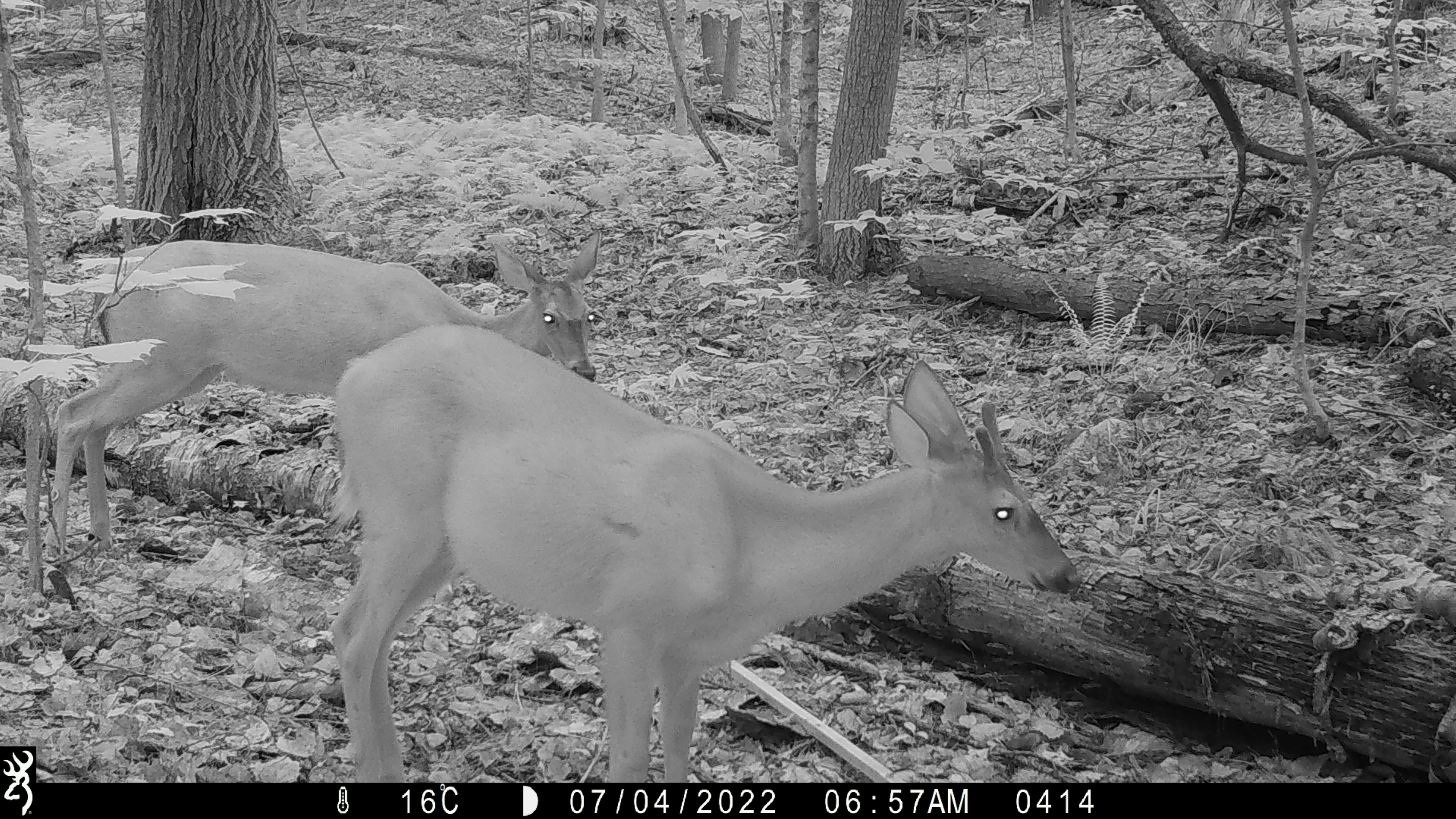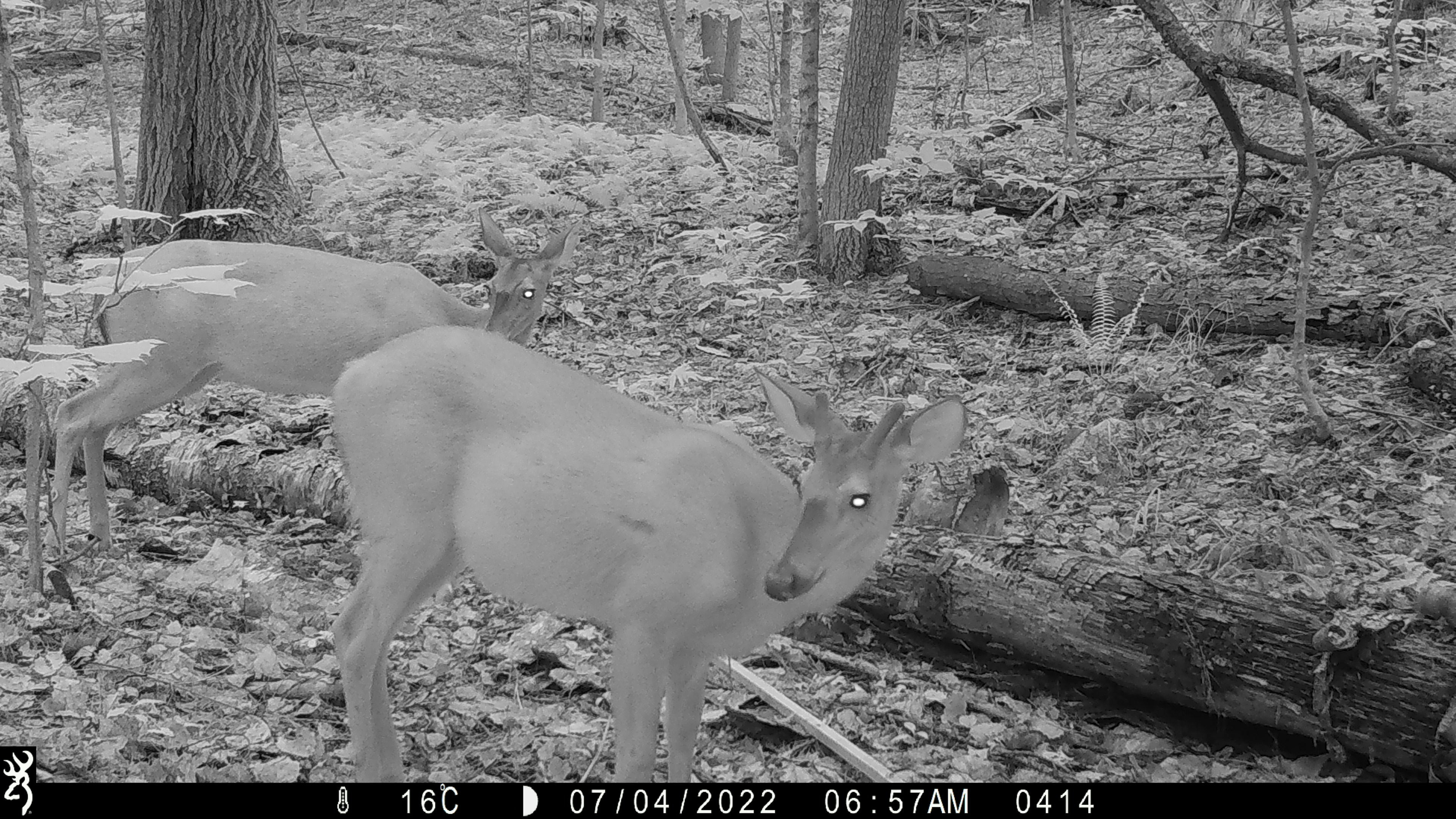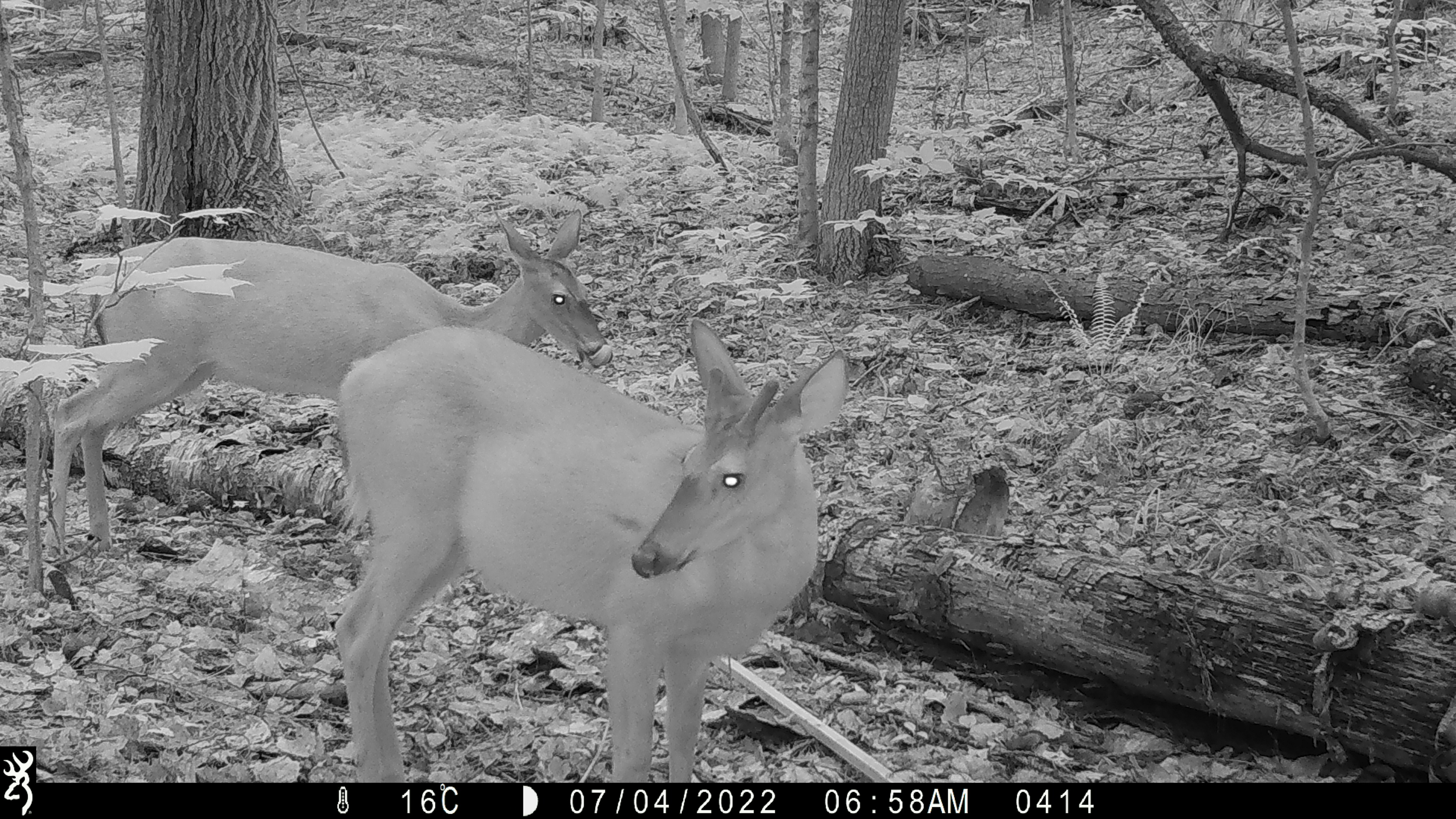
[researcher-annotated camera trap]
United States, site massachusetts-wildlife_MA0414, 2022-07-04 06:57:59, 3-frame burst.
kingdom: Animalia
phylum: Chordata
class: Mammalia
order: Artiodactyla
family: Cervidae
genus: Odocoileus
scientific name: Odocoileus virginianus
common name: white-tailed deer